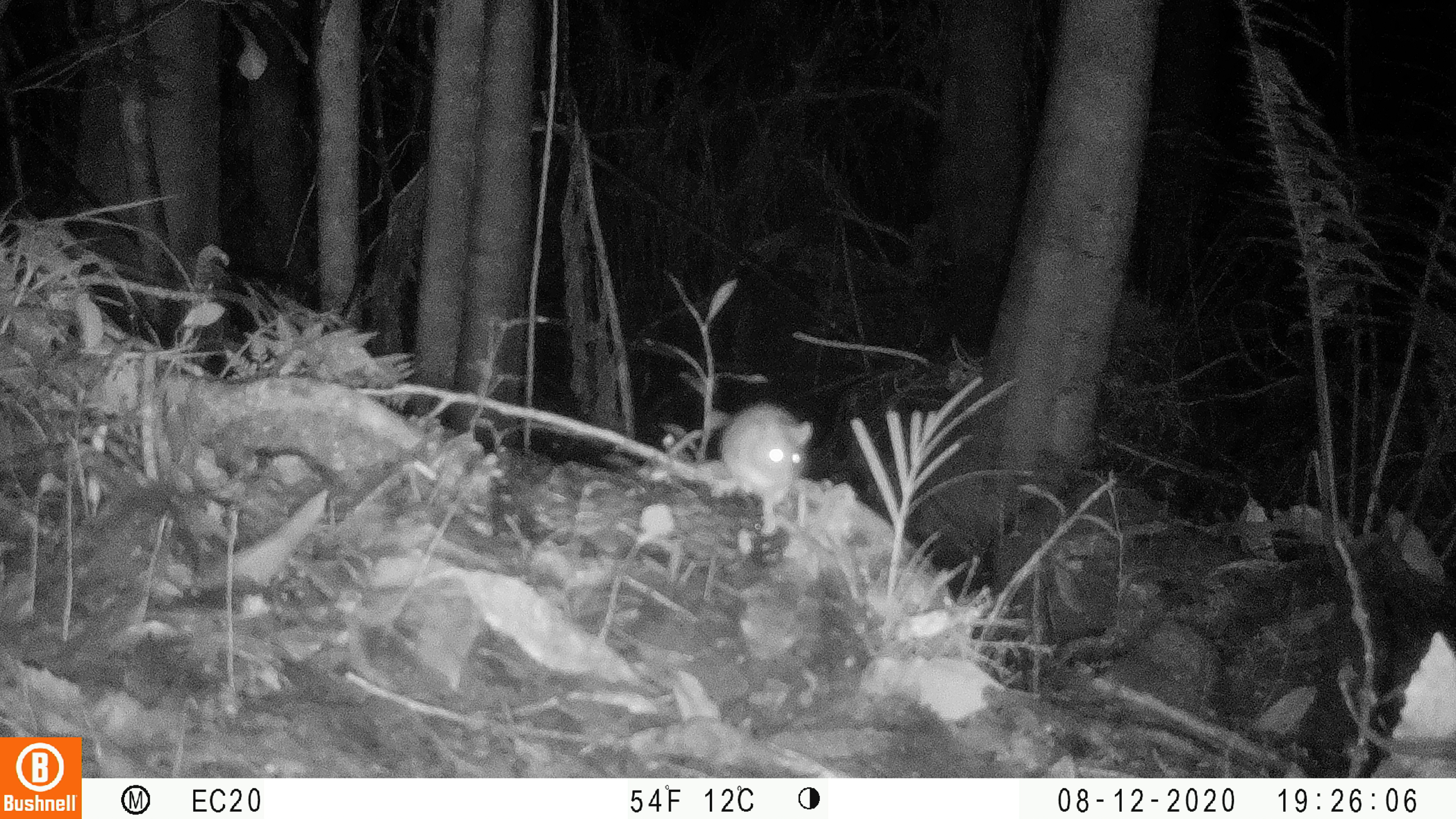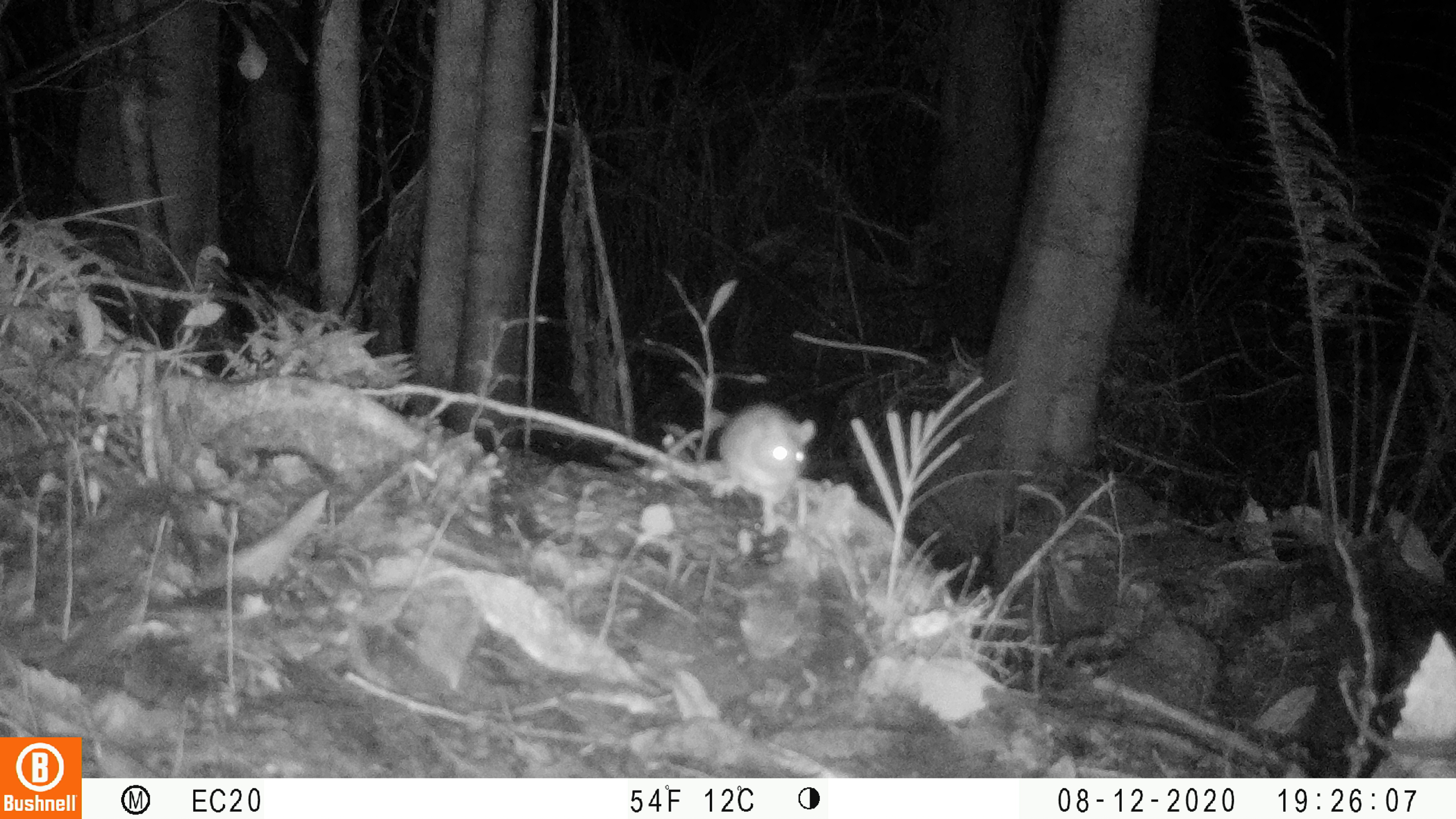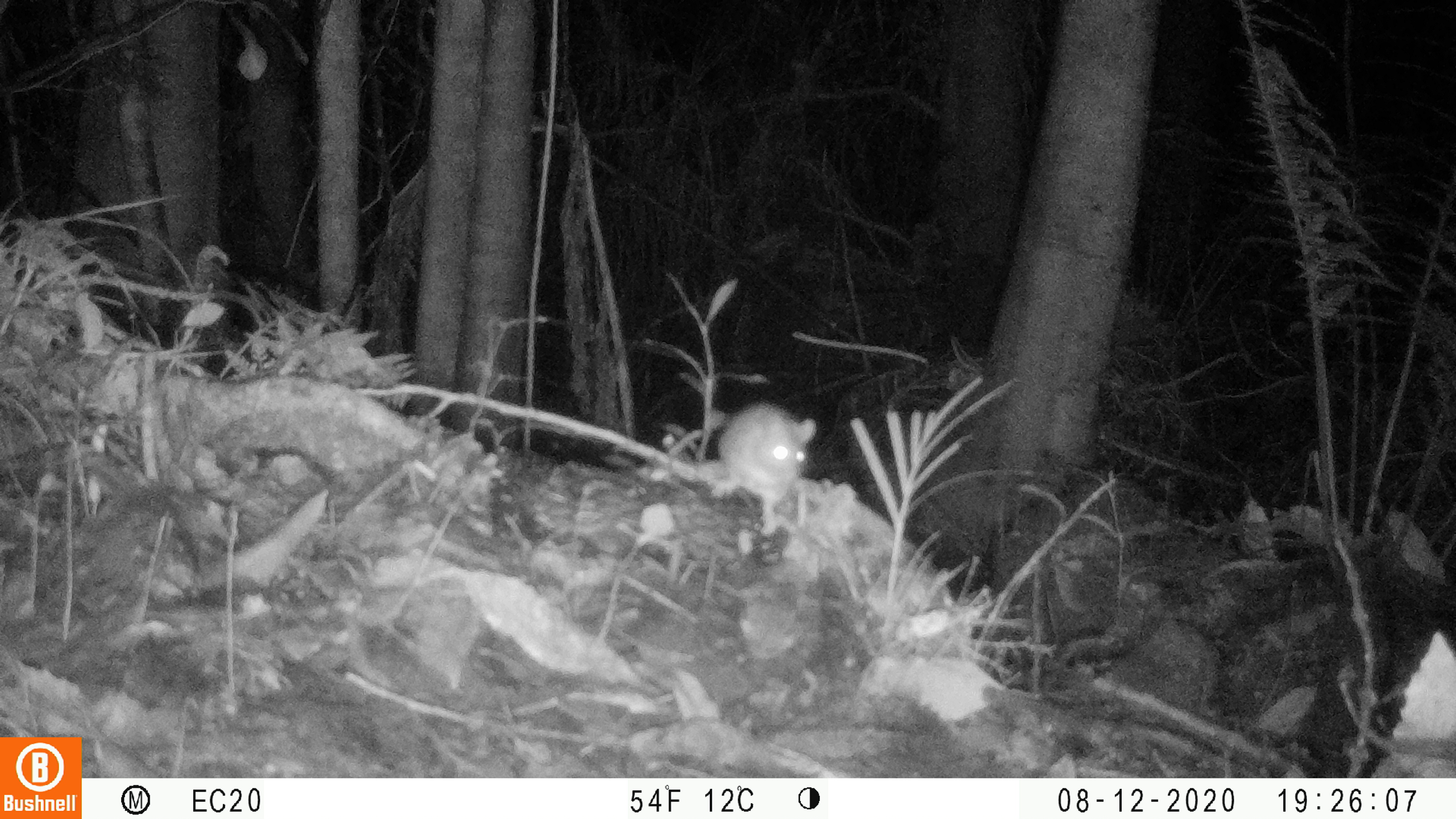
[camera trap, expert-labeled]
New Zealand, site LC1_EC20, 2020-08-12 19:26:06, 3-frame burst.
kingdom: Animalia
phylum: Chordata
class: Mammalia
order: Rodentia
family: Muridae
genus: Rattus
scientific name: Rattus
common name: rat